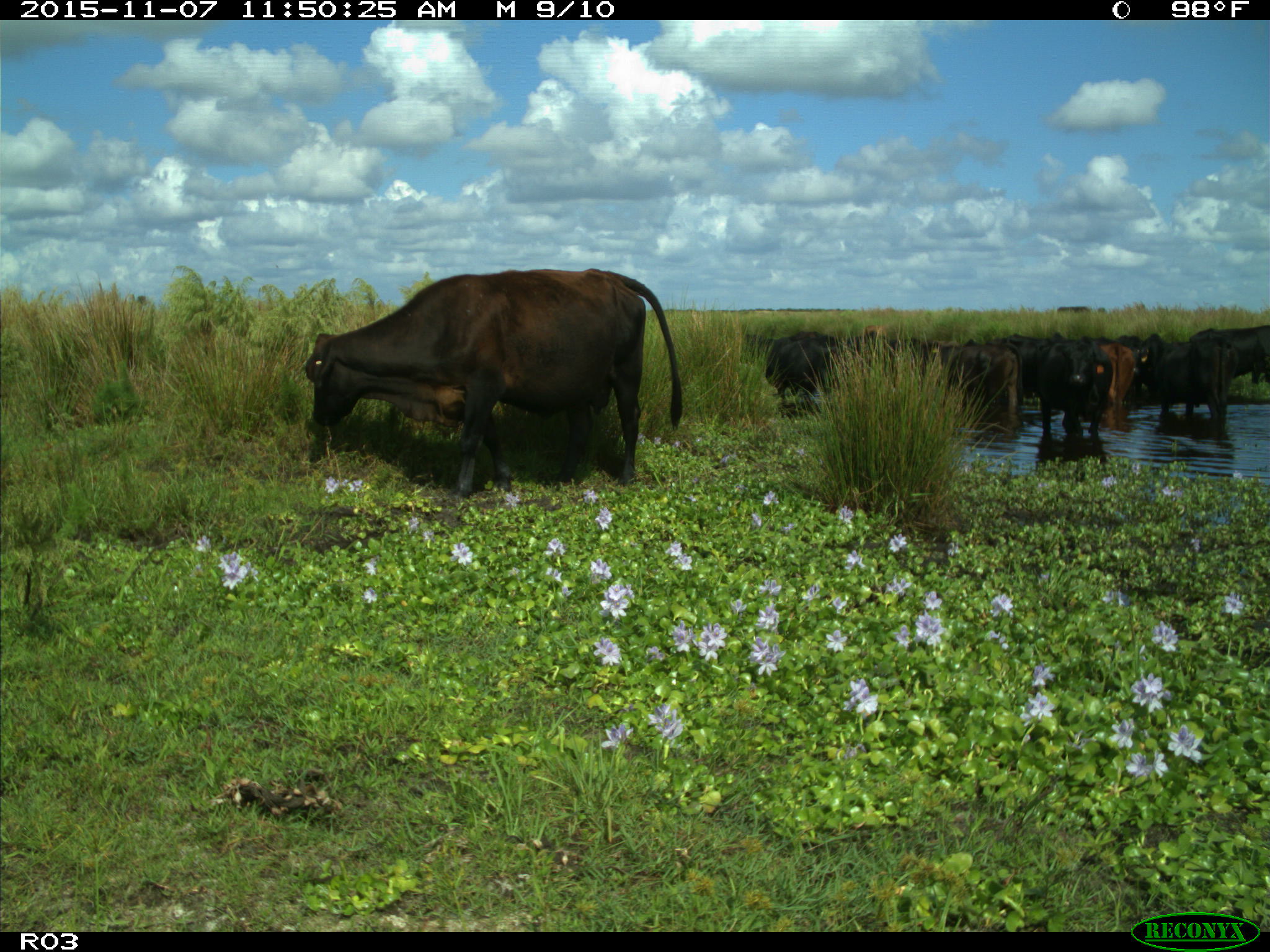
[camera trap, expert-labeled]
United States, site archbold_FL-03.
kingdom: Animalia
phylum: Chordata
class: Mammalia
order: Artiodactyla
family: Bovidae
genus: Bos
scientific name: Bos taurus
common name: domestic cow